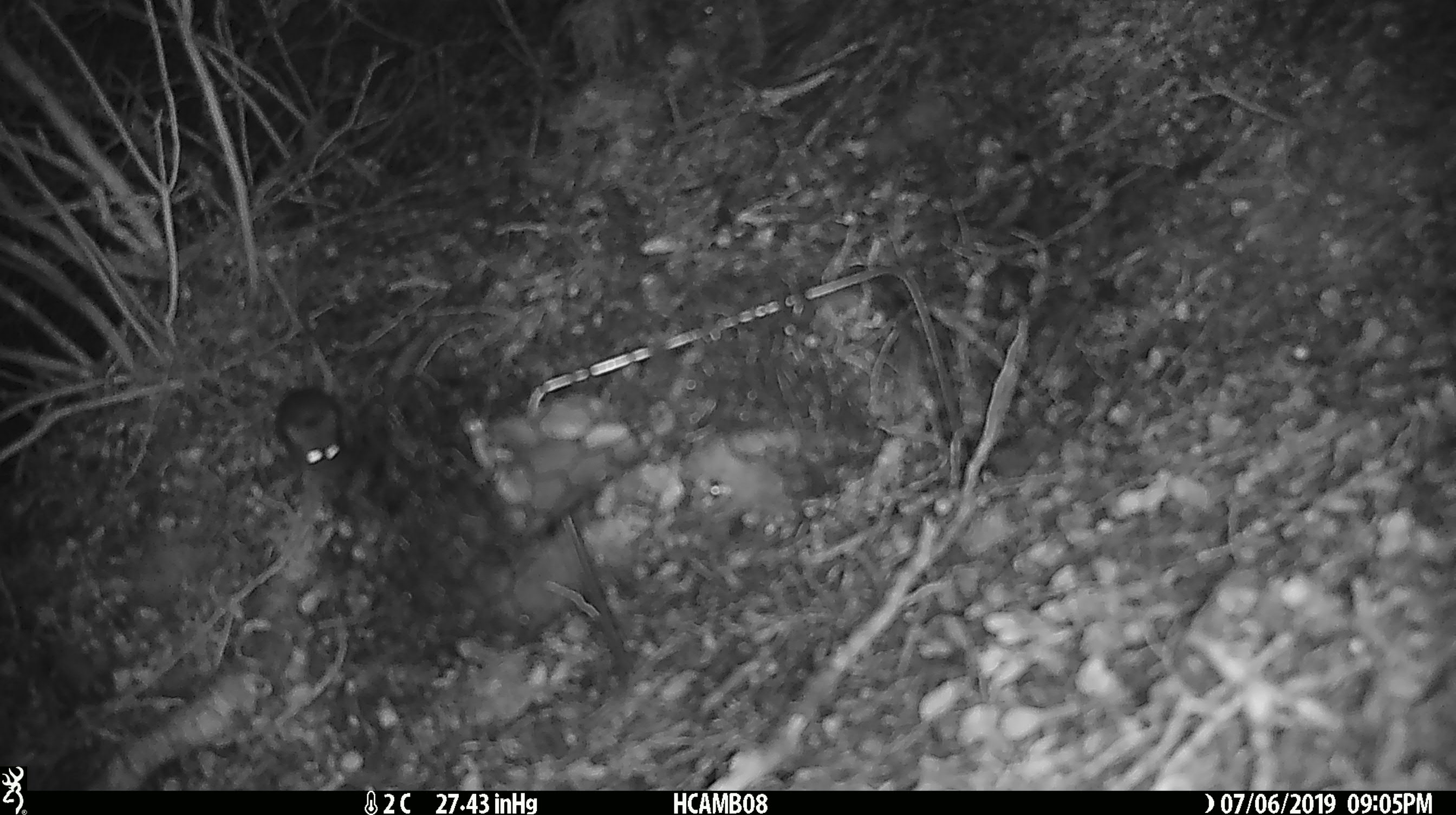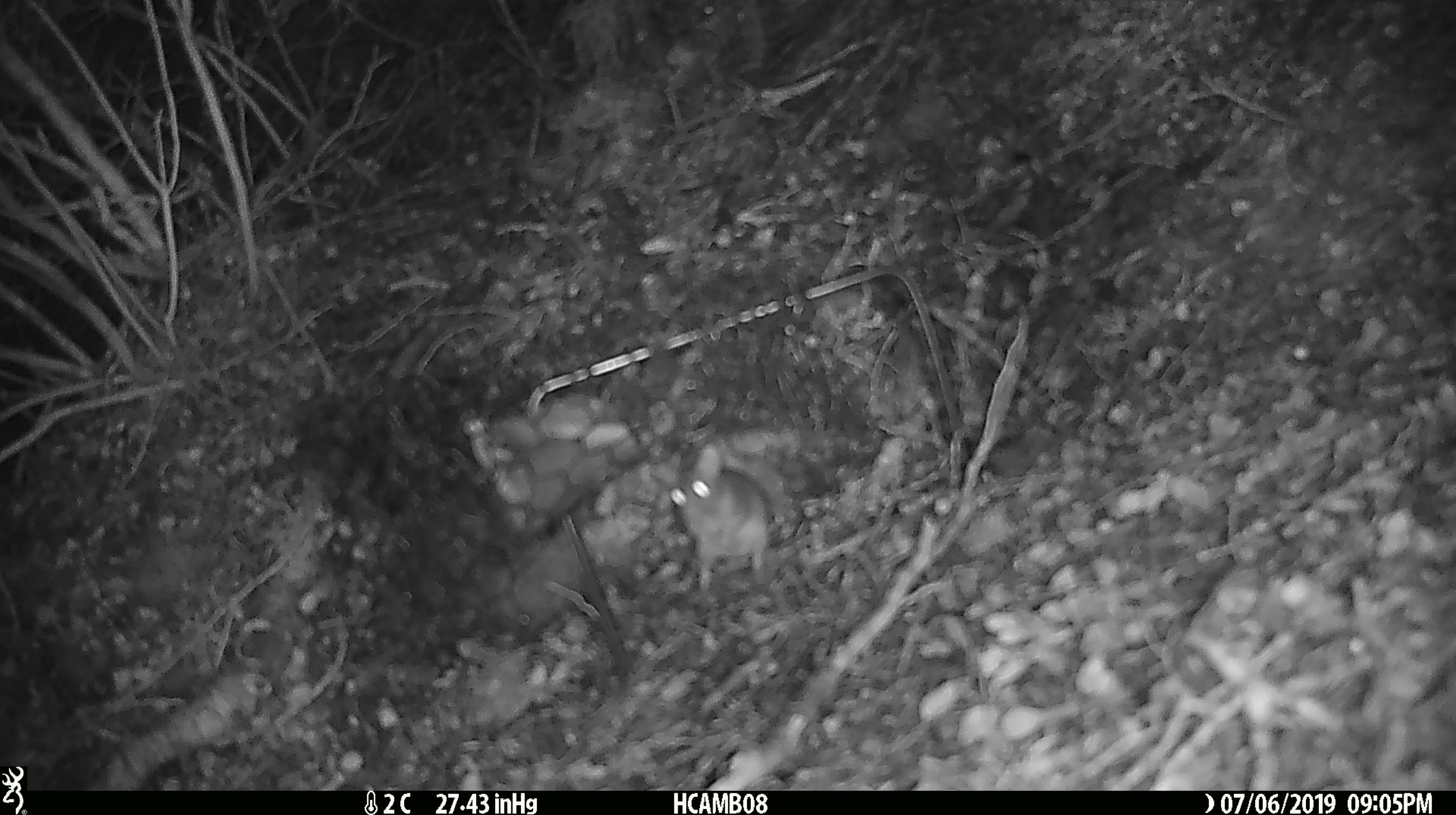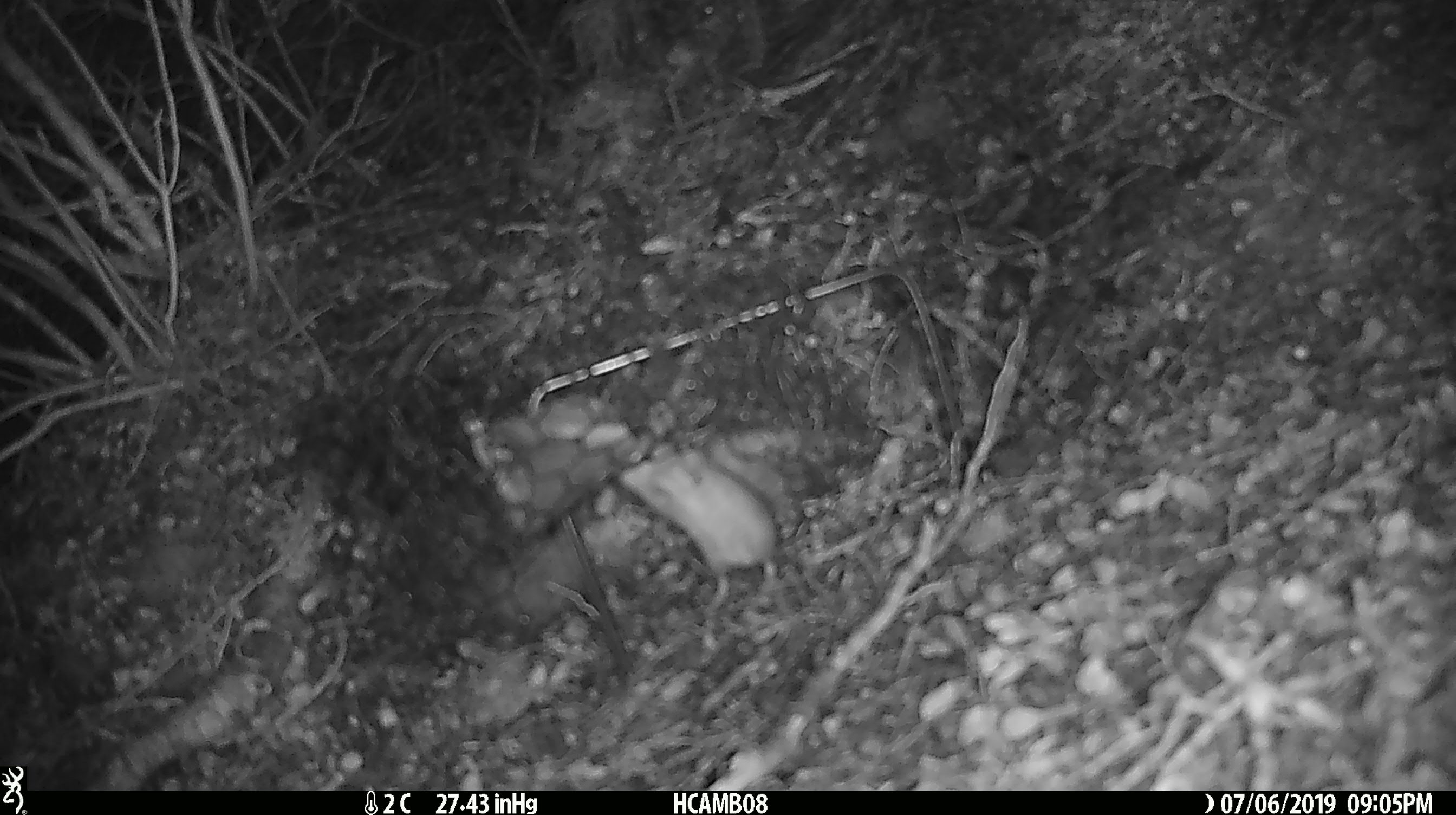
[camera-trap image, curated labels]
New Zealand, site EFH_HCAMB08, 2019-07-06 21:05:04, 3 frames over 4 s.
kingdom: Animalia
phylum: Chordata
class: Mammalia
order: Rodentia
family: Muridae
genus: Mus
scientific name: Mus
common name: mouse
Mouse (Mus).